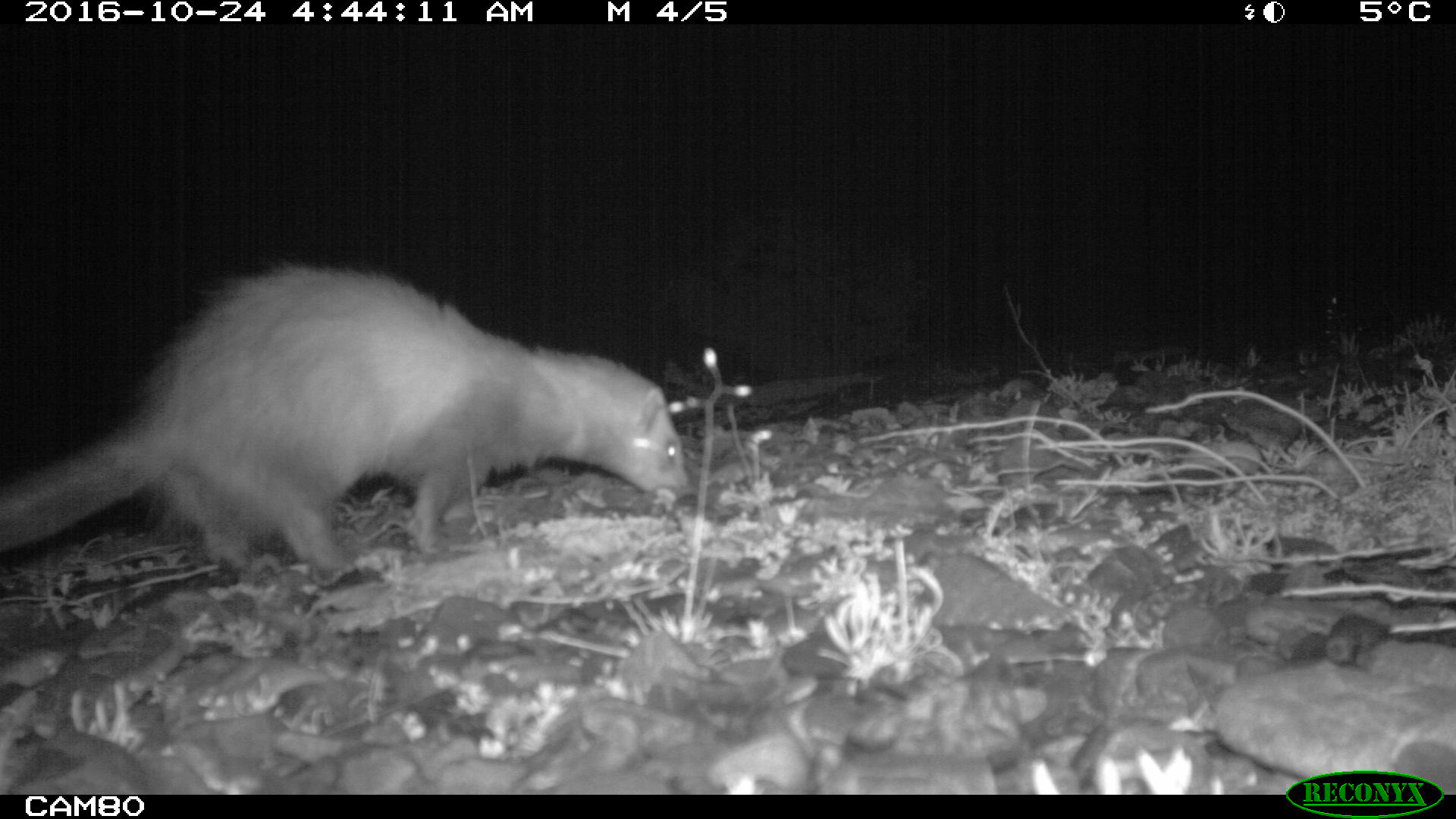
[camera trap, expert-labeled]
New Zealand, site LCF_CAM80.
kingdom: Animalia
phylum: Chordata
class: Mammalia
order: Carnivora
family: Mustelidae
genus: Mustela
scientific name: Mustela furo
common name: ferret